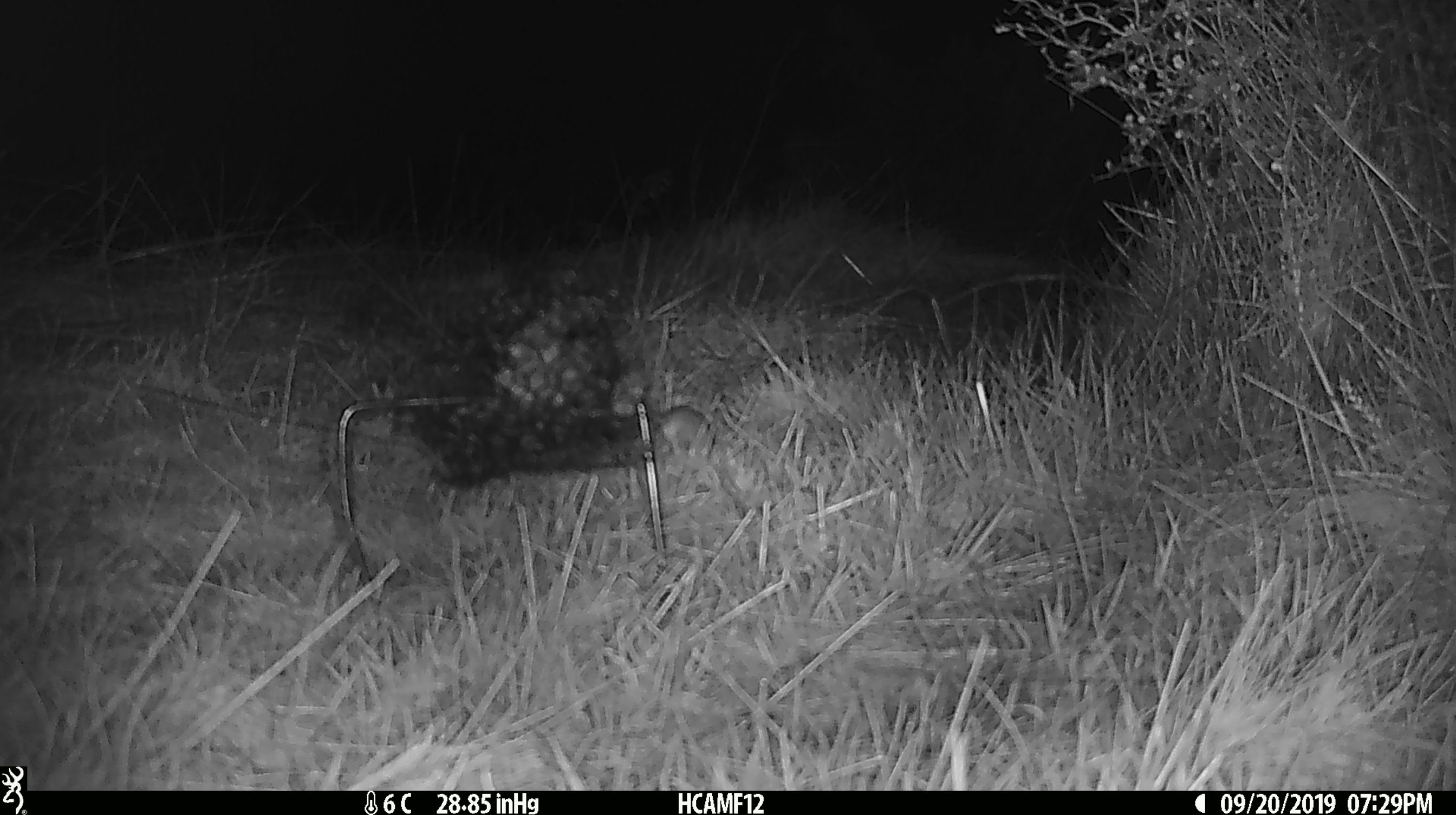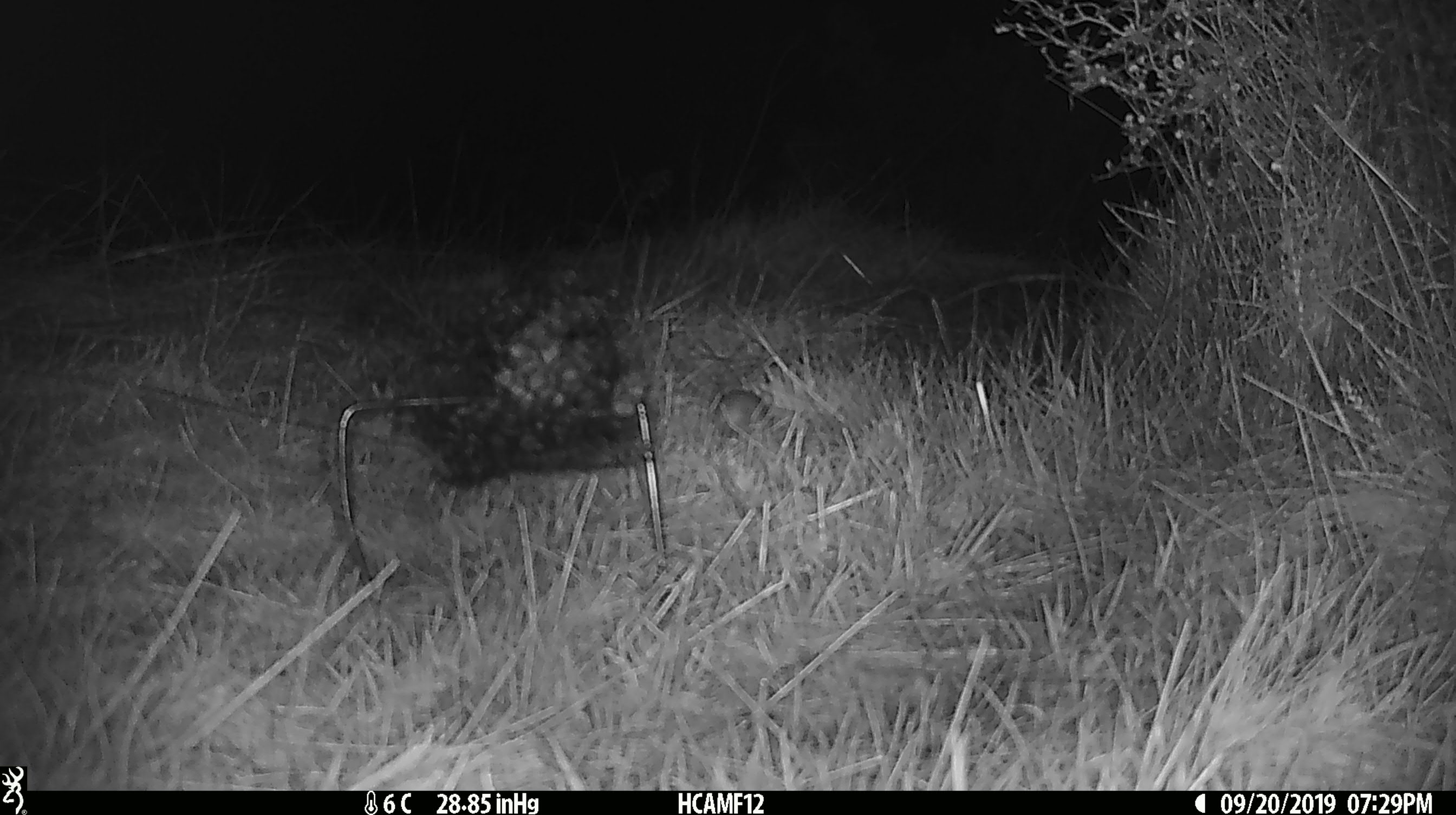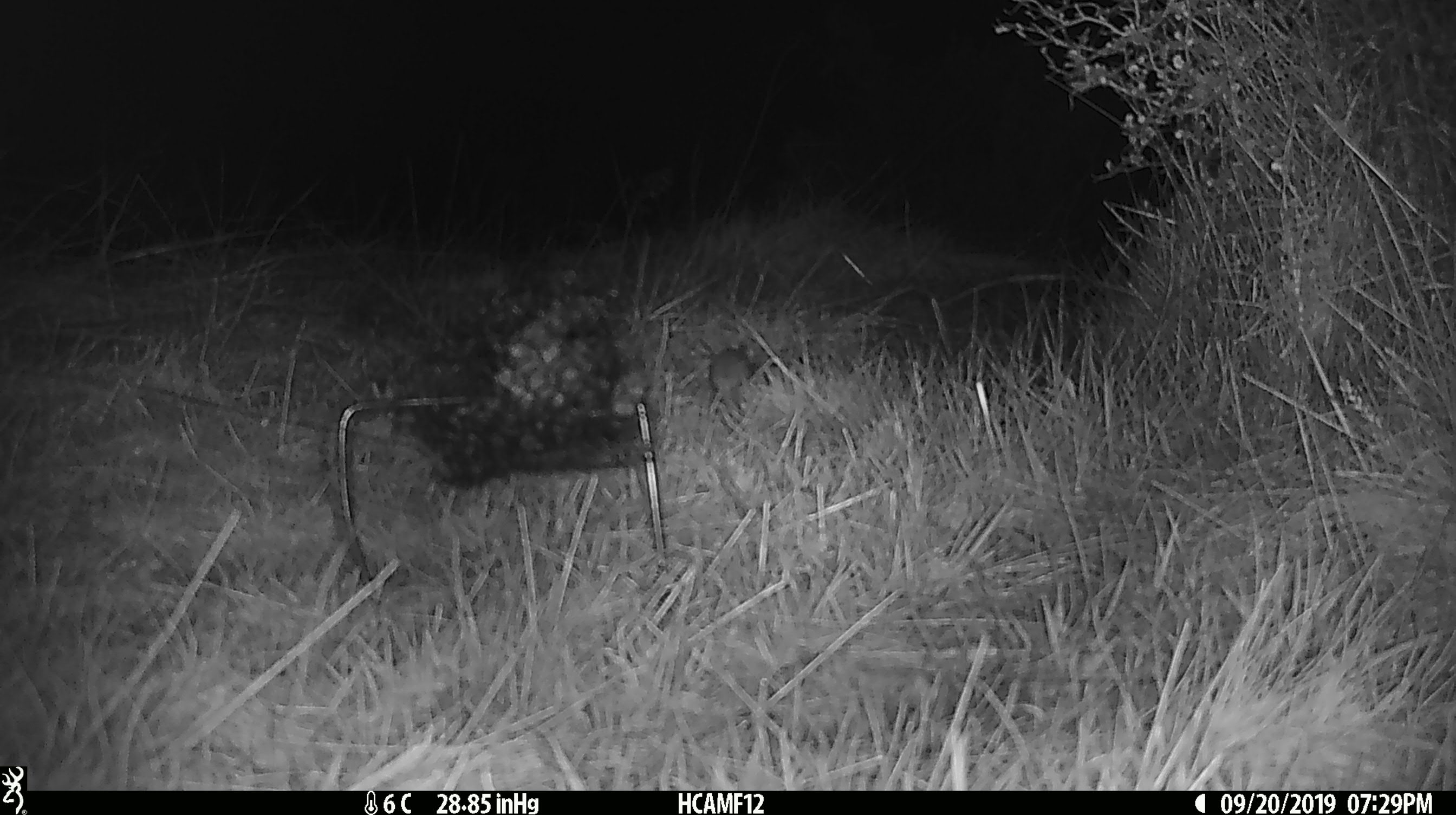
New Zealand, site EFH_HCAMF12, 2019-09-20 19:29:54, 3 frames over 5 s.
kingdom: Animalia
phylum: Chordata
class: Mammalia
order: Rodentia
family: Muridae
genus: Mus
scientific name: Mus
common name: mouse